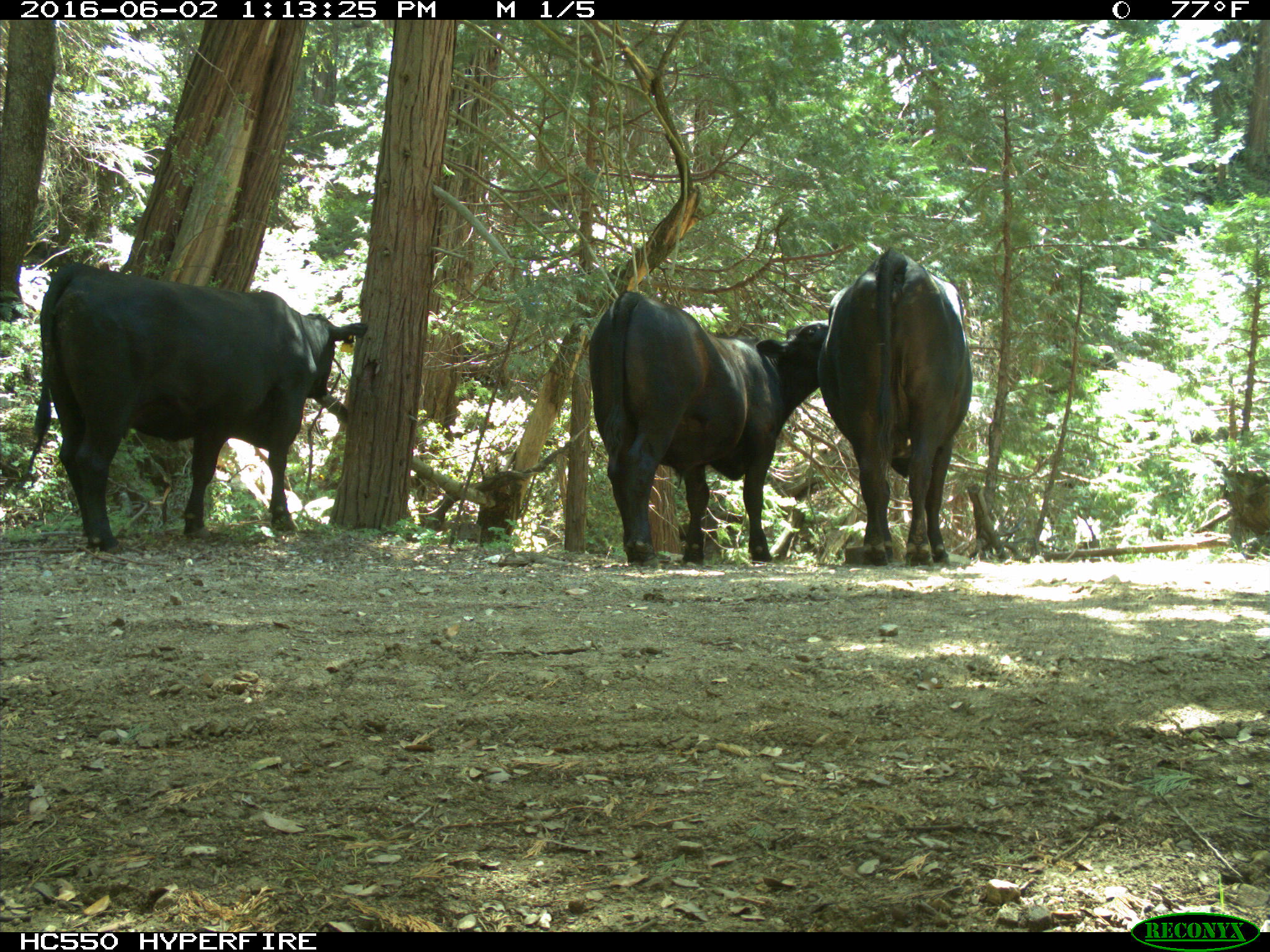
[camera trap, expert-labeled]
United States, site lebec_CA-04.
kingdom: Animalia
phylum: Chordata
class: Mammalia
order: Artiodactyla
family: Bovidae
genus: Bos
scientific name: Bos taurus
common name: domestic cow